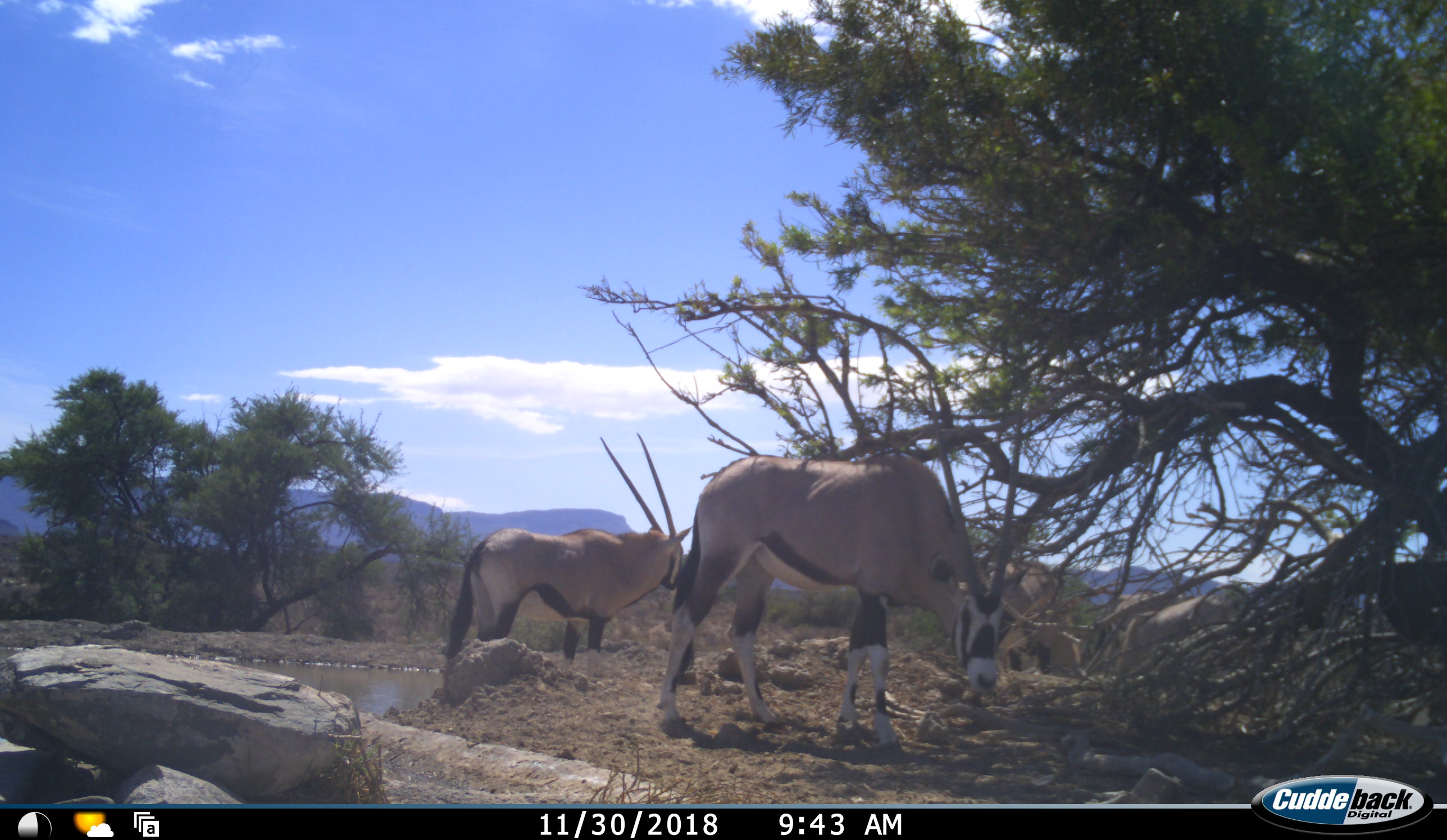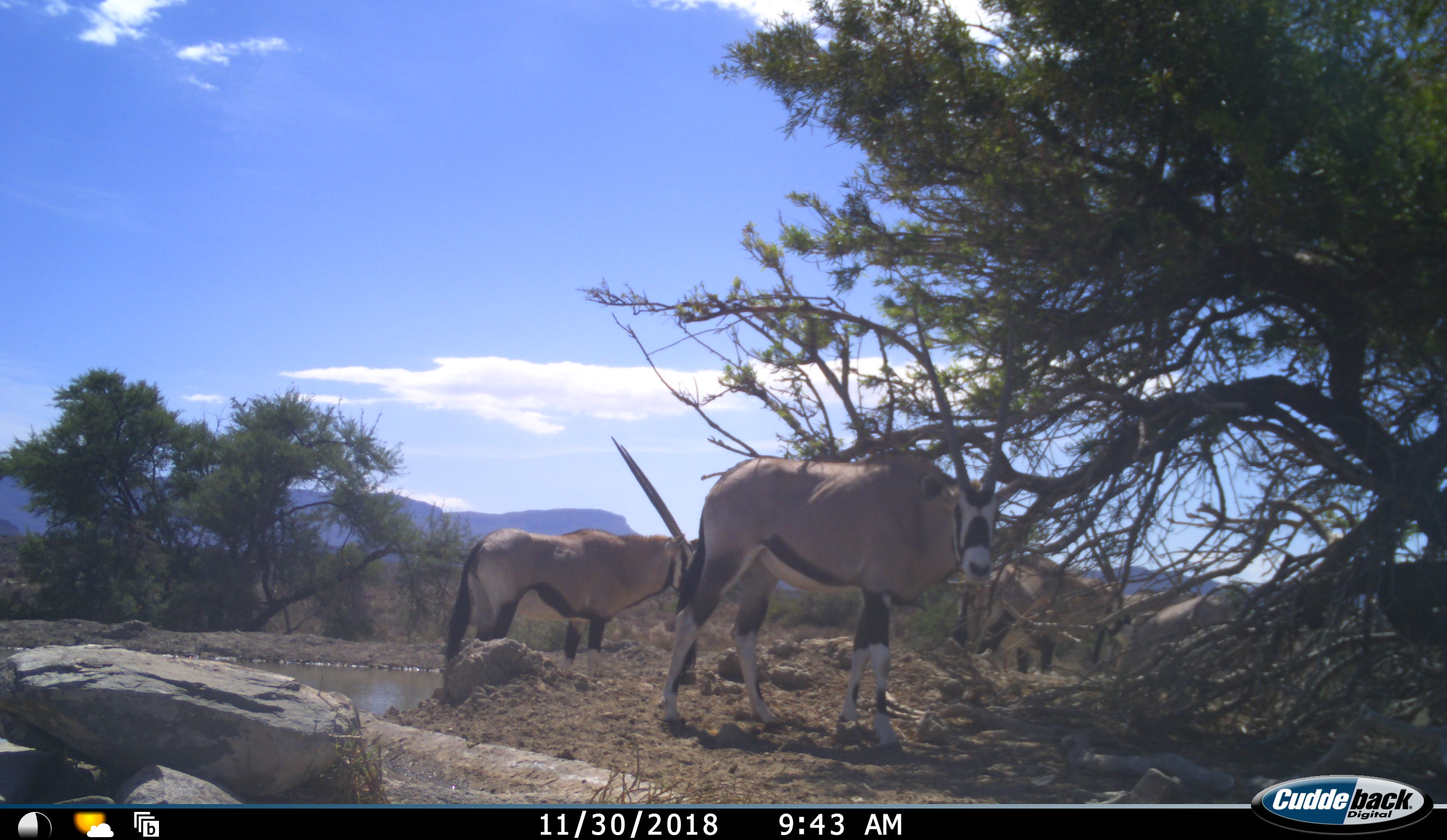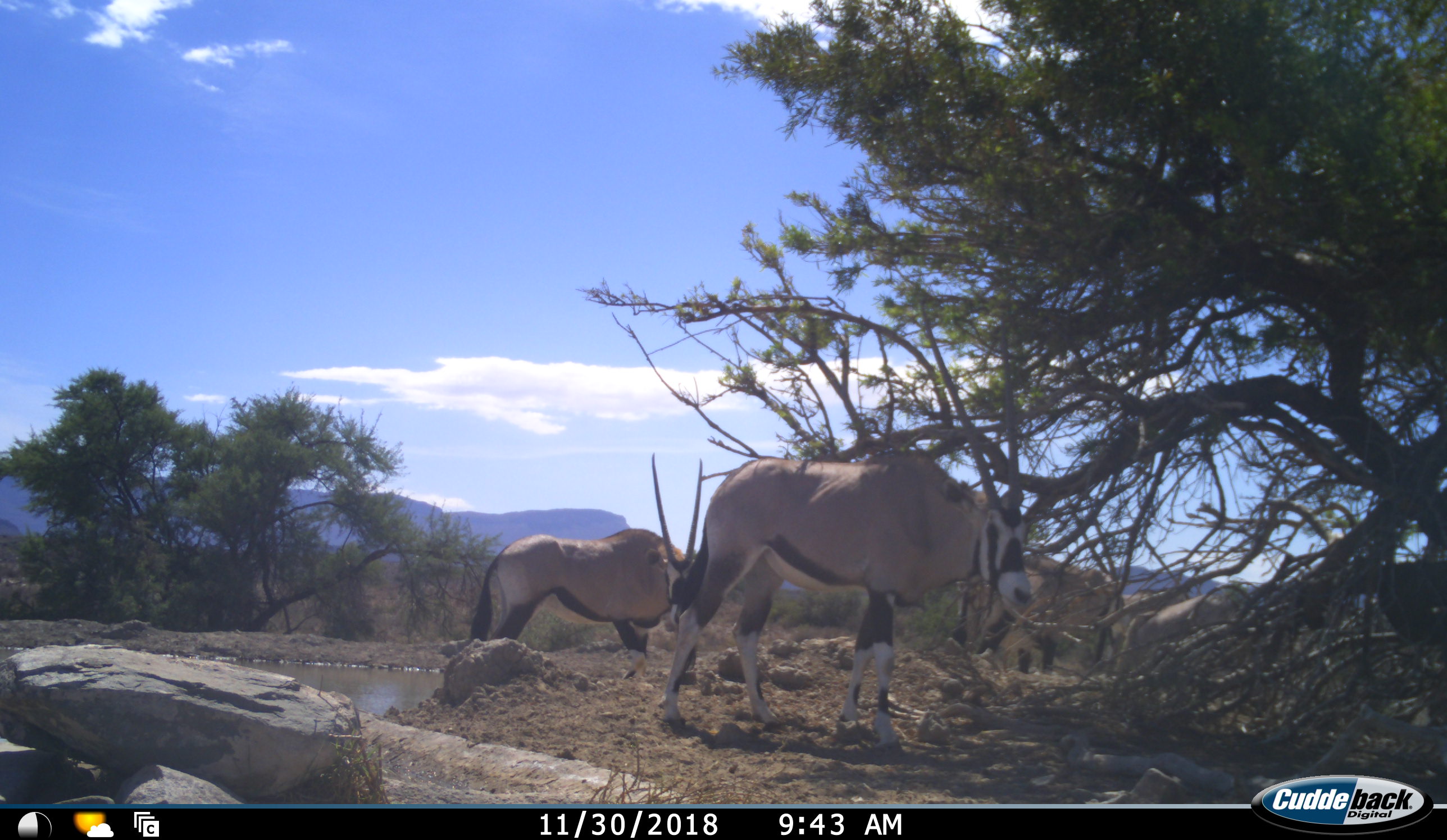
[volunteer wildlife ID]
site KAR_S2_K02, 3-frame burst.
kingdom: Animalia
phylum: Chordata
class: Mammalia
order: Artiodactyla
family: Bovidae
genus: Oryx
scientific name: Oryx gazella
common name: gemsbok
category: oryx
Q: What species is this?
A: Oryx (gemsbok) (Oryx gazella).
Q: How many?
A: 4.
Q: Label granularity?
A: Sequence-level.